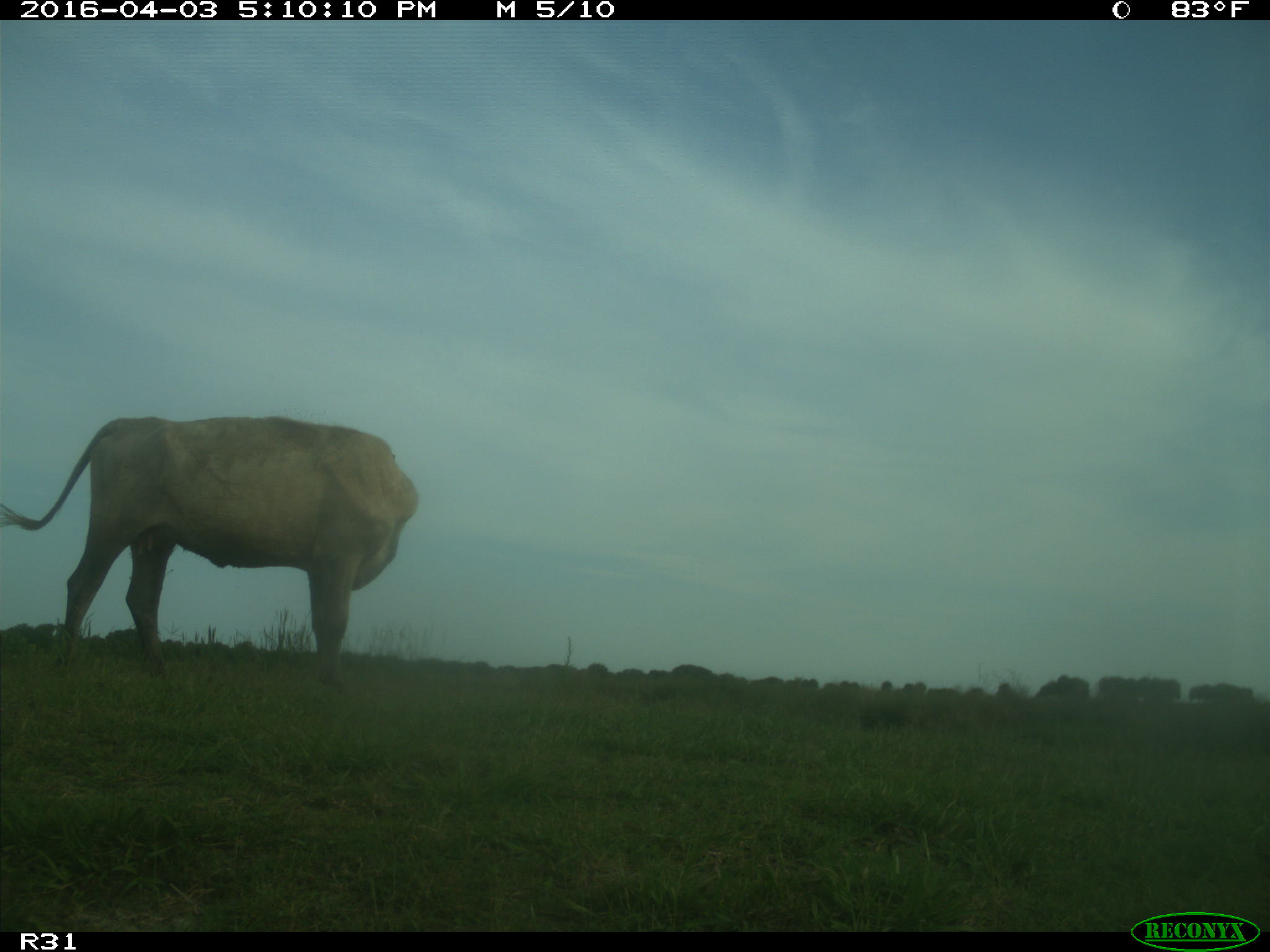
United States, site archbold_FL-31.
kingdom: Animalia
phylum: Chordata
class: Mammalia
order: Artiodactyla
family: Bovidae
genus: Bos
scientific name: Bos taurus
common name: domestic cow